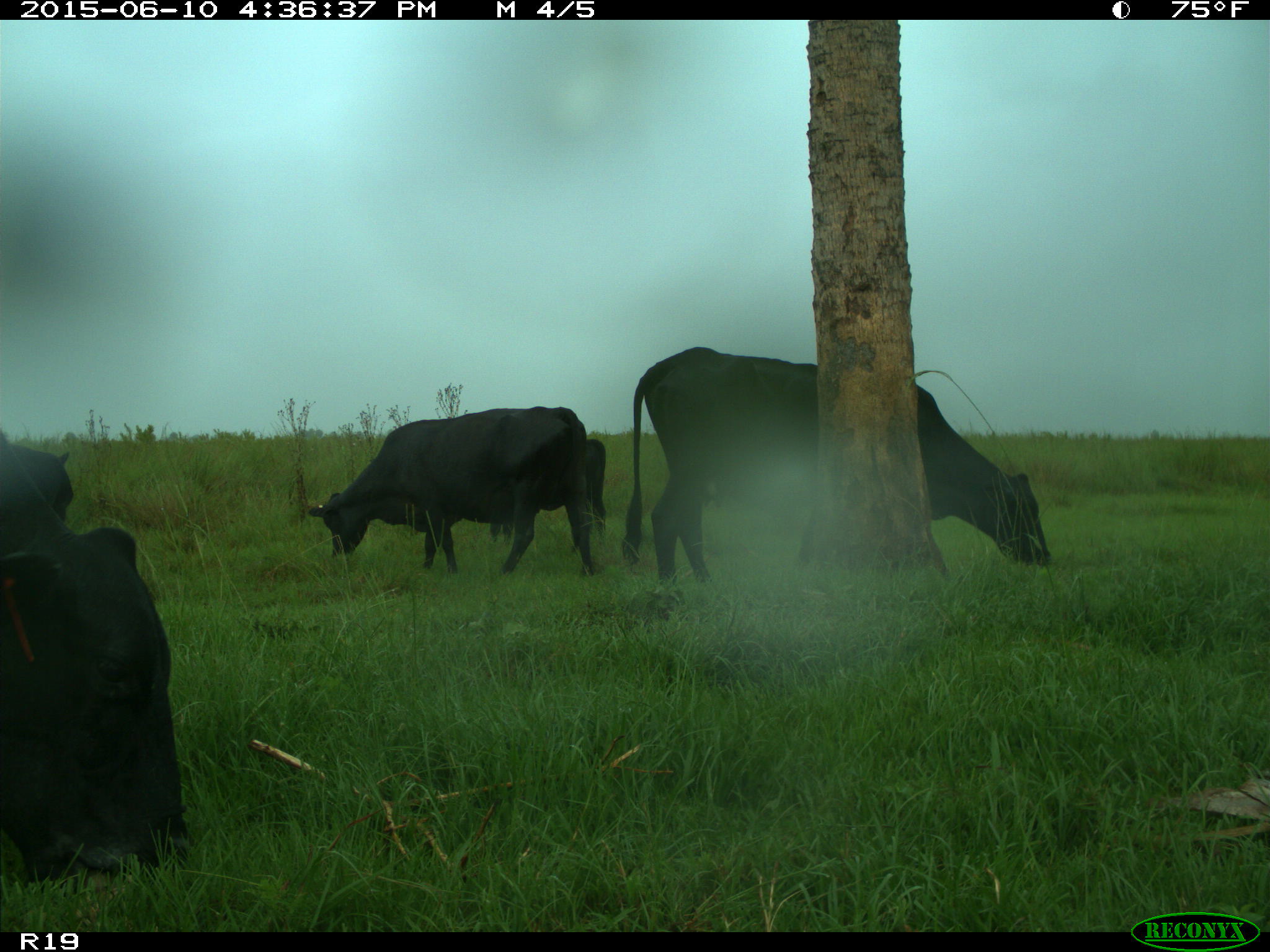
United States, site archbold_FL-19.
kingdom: Animalia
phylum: Chordata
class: Mammalia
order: Artiodactyla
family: Bovidae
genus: Bos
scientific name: Bos taurus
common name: domestic cow